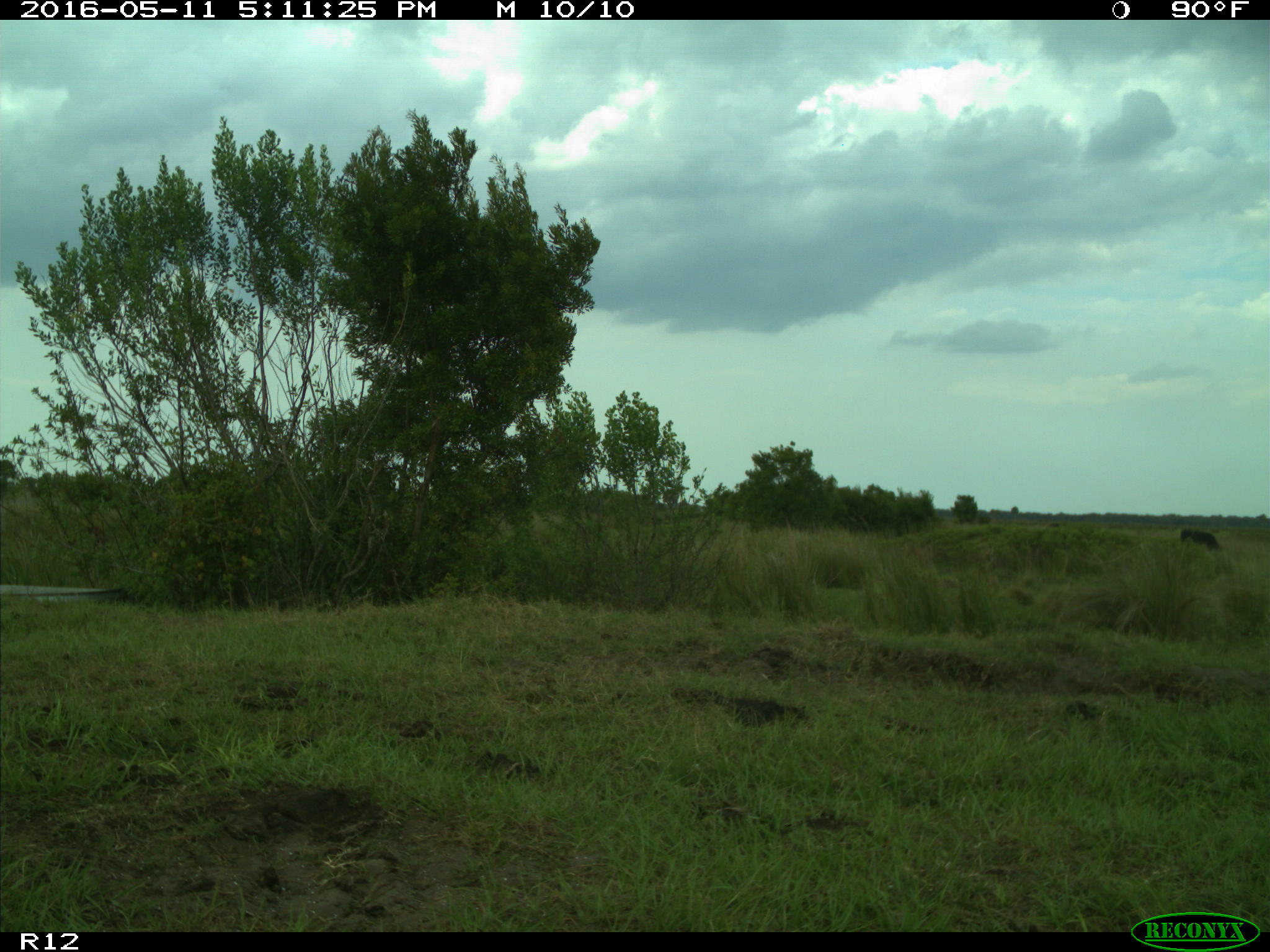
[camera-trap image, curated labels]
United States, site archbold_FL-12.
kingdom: Animalia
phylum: Chordata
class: Mammalia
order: Artiodactyla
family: Bovidae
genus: Bos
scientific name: Bos taurus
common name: domestic cow